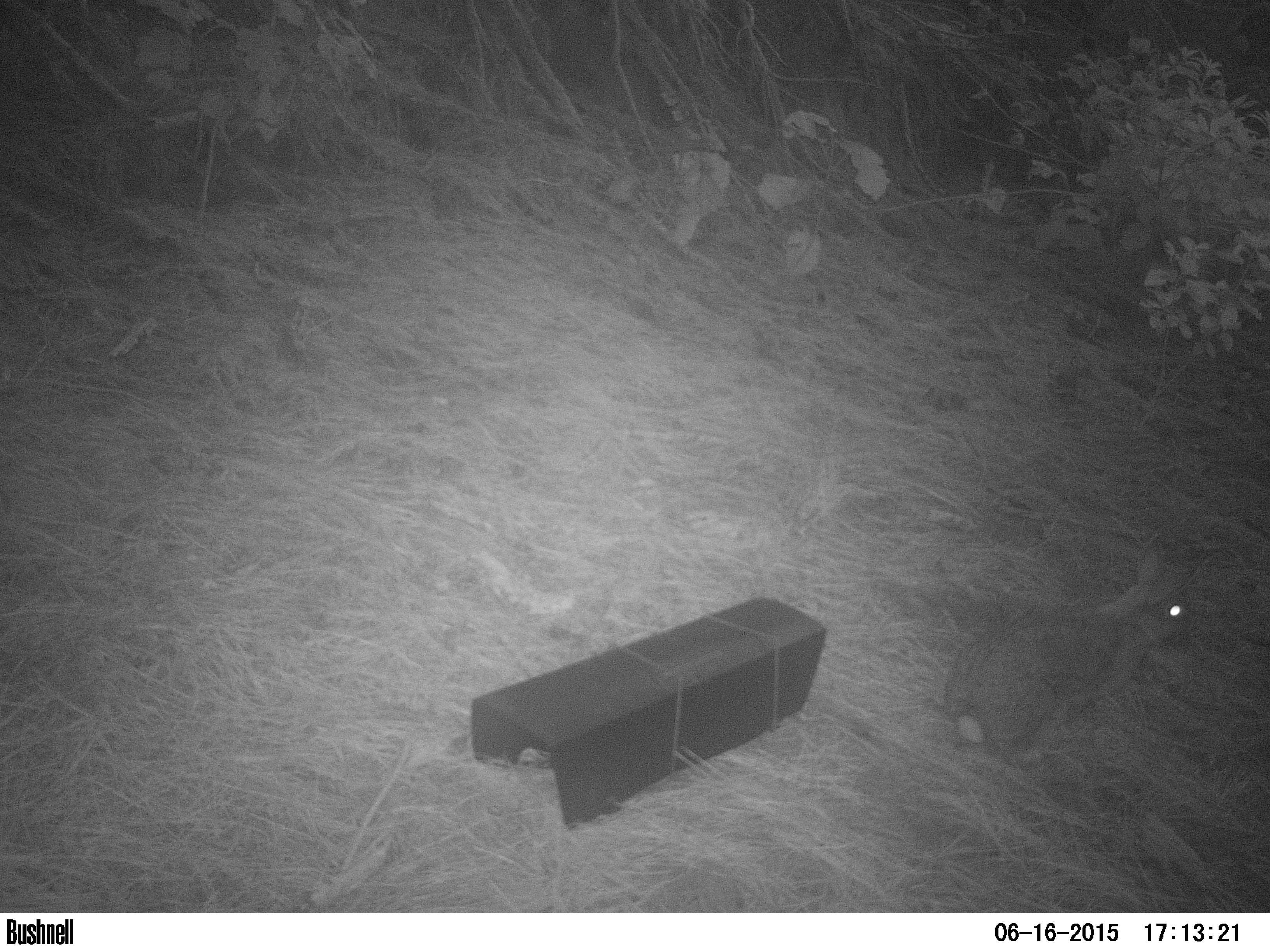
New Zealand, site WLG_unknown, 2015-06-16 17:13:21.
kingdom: Animalia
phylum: Chordata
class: Mammalia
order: Lagomorpha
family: Leporidae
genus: Oryctolagus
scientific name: Oryctolagus cuniculus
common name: european rabbit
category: rabbit